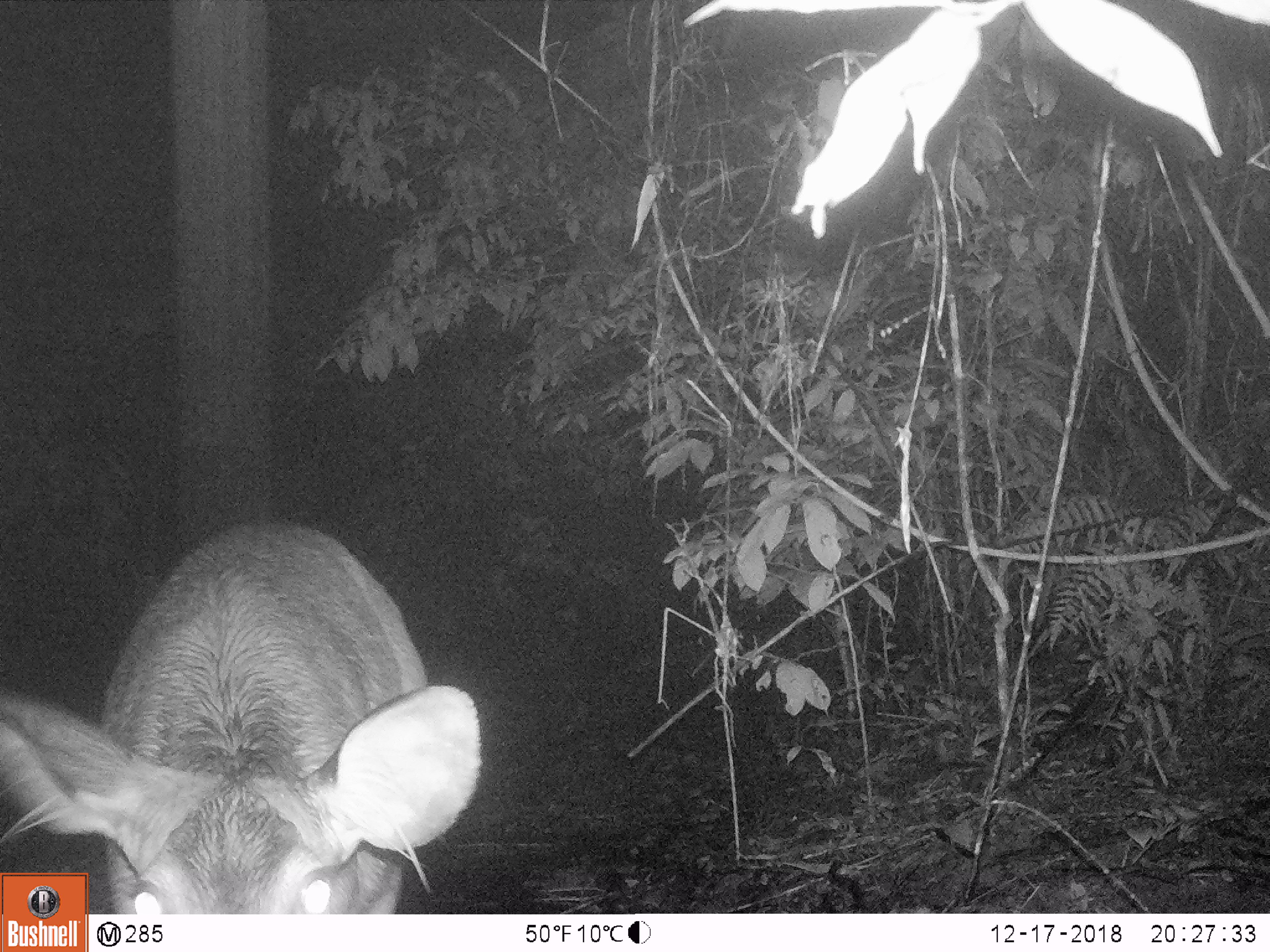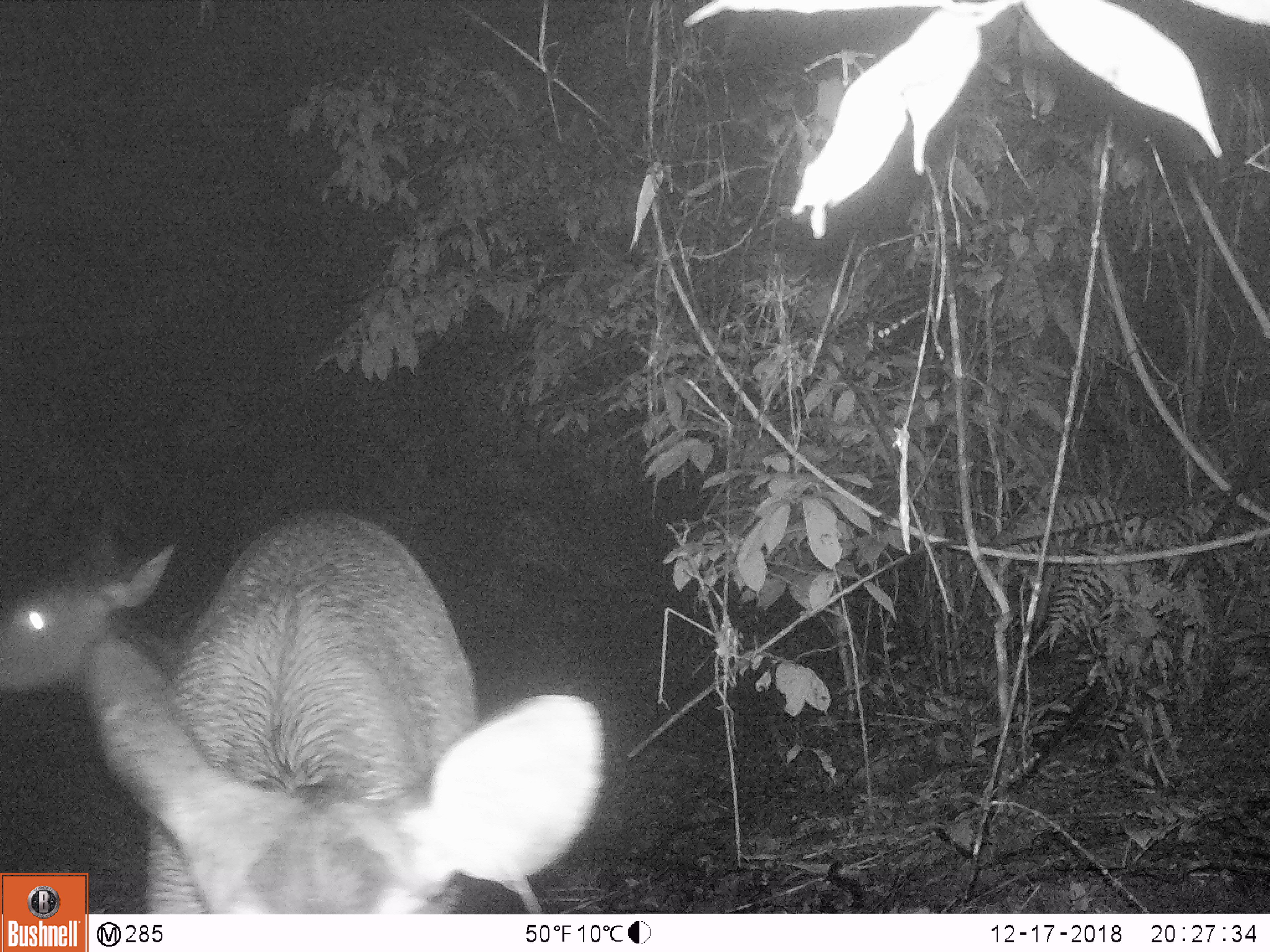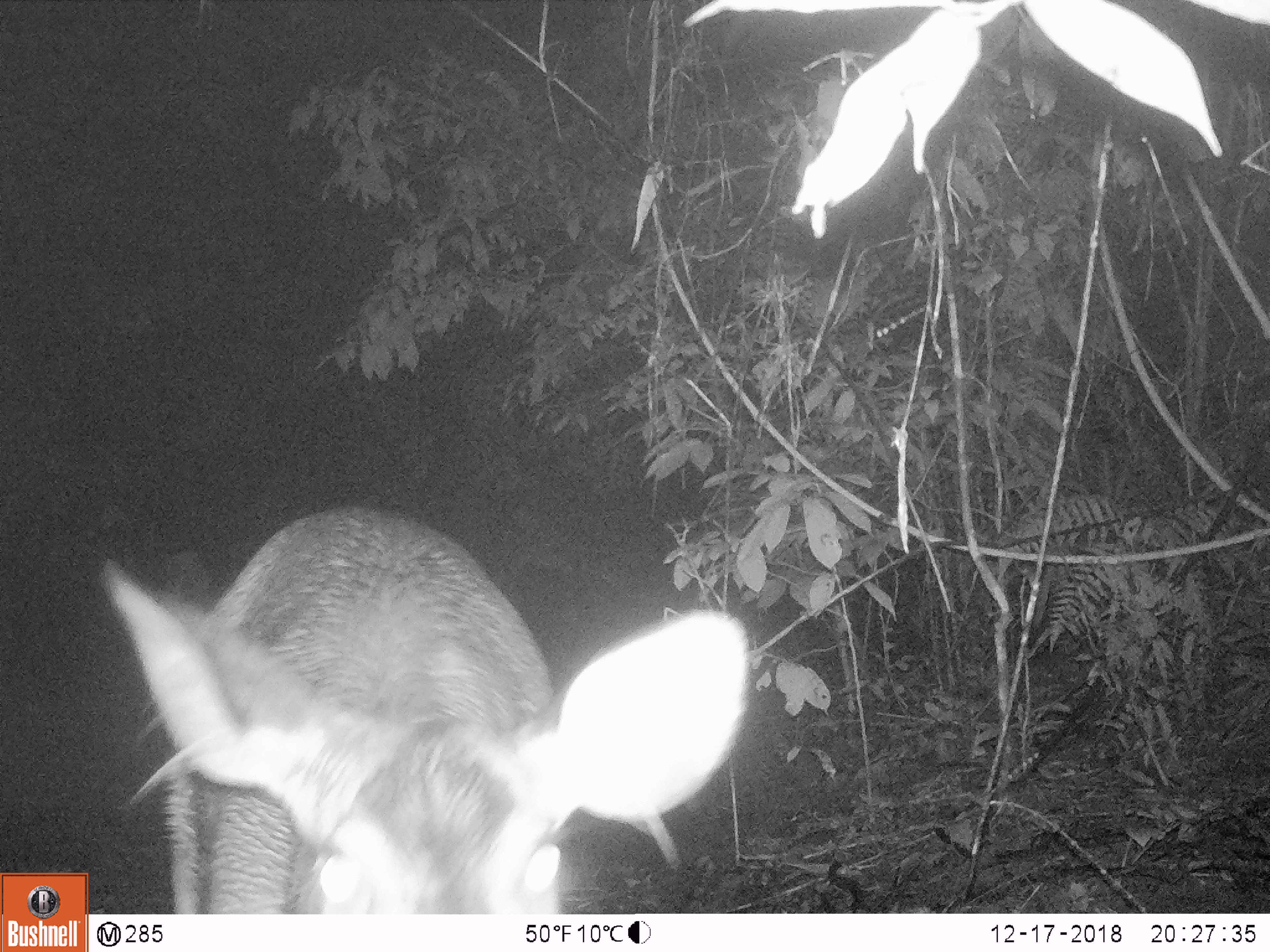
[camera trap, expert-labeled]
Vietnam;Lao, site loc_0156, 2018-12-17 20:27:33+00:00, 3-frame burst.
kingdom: Animalia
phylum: Chordata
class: Mammalia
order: Artiodactyla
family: Cervidae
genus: Rusa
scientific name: Rusa unicolor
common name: sambar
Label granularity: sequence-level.